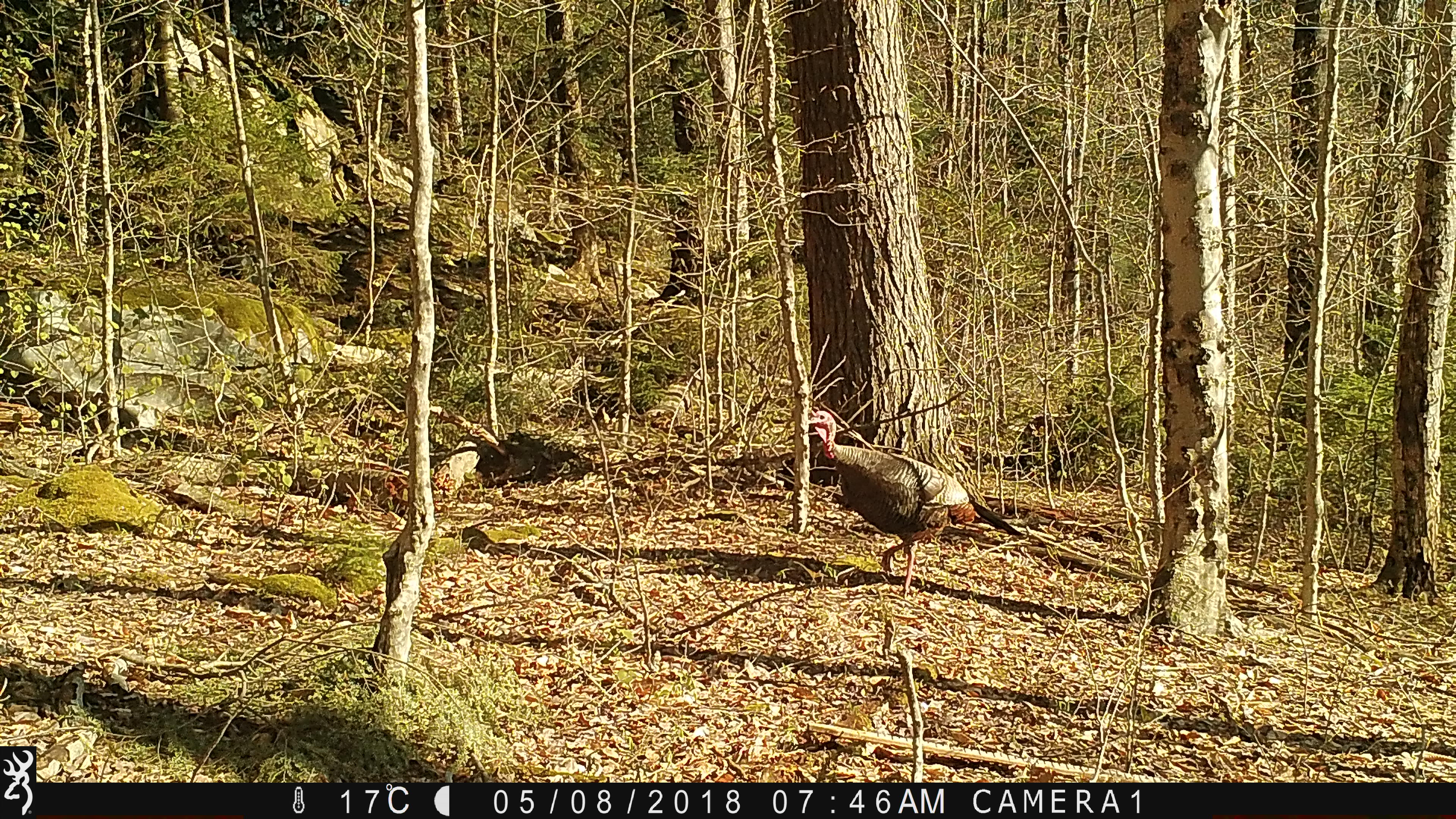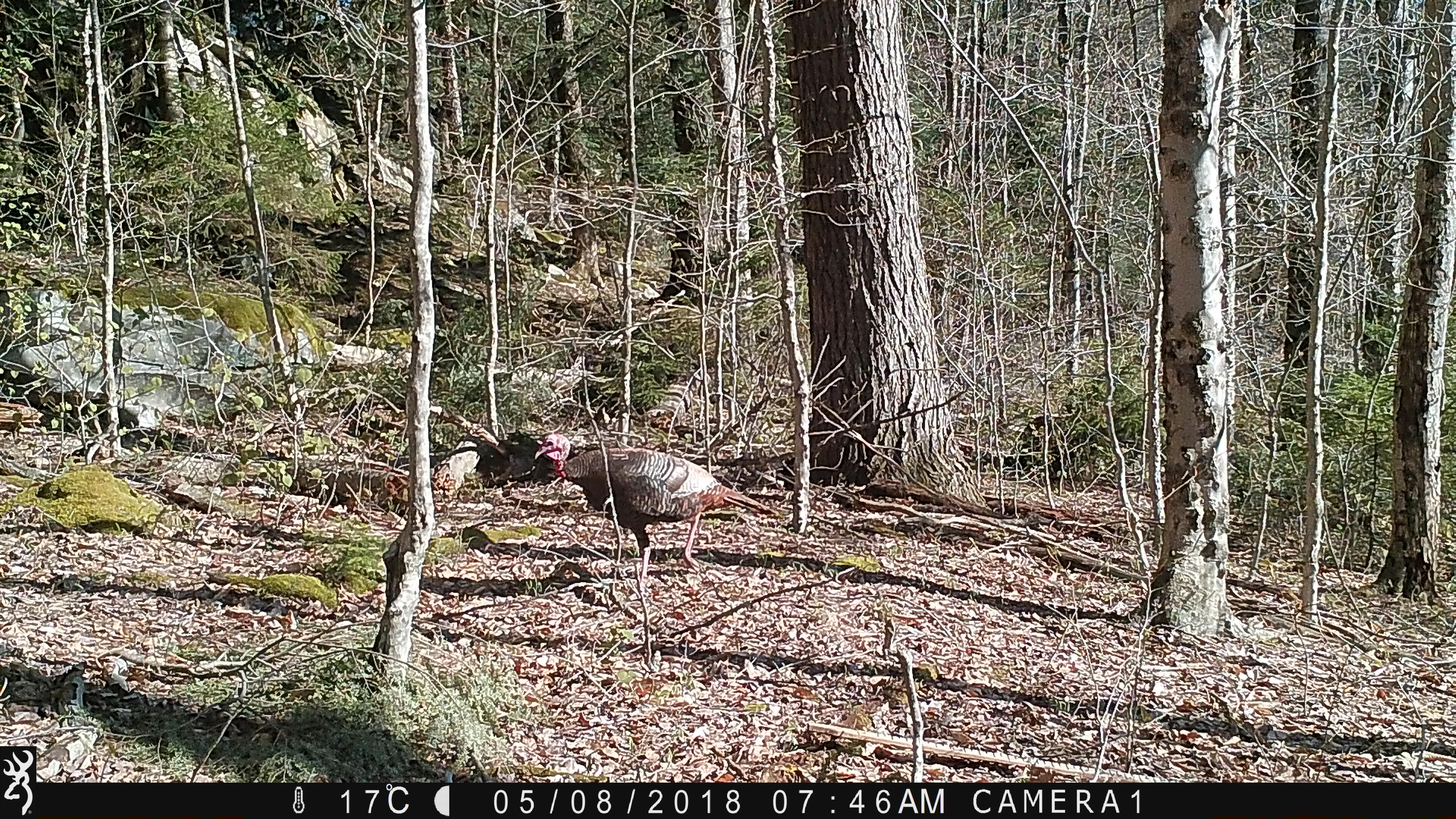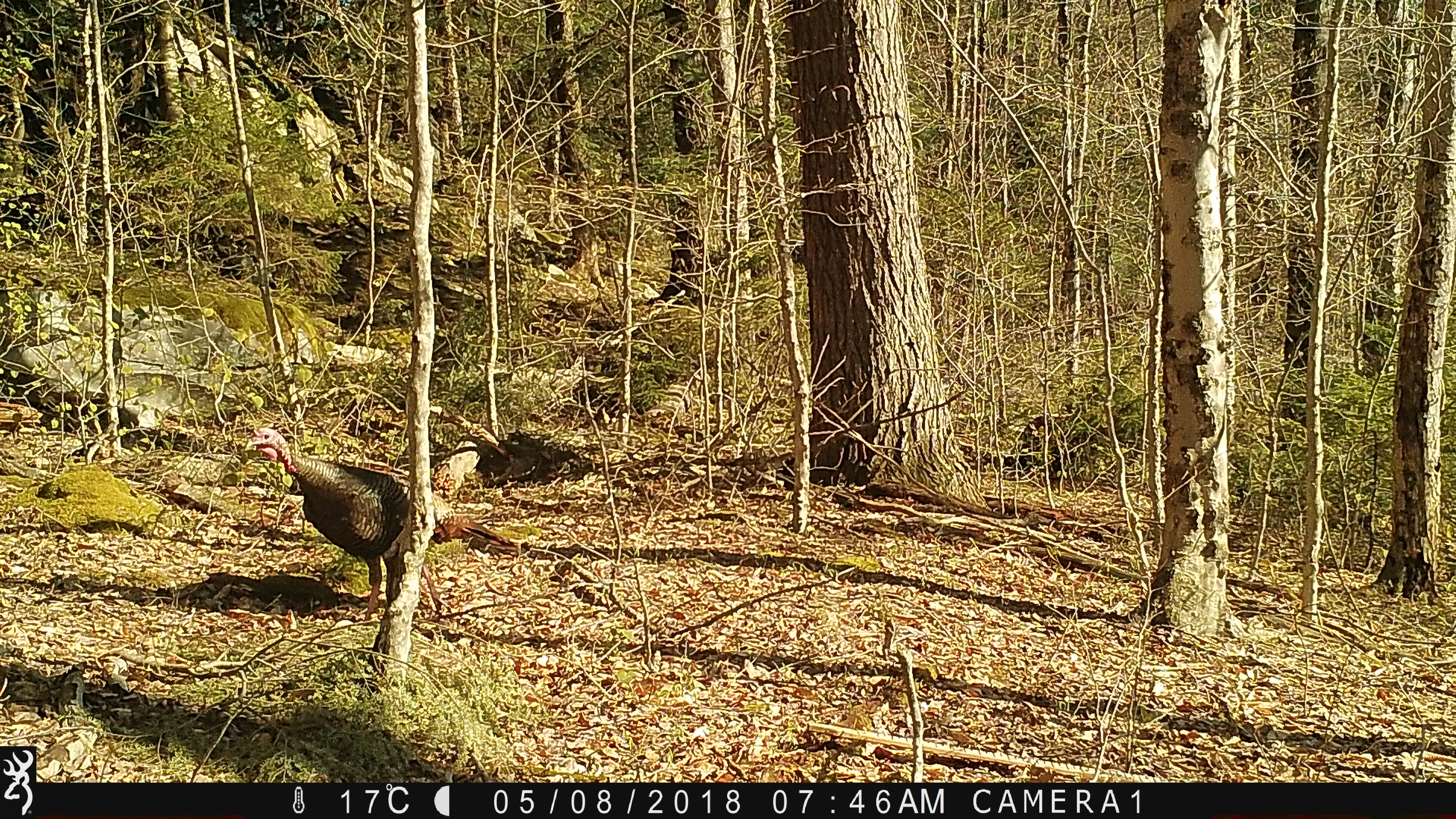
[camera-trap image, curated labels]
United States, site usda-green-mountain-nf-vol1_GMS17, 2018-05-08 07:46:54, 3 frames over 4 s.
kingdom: Animalia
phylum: Chordata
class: Aves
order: Galliformes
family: Phasianidae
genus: Meleagris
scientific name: Meleagris gallopavo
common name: wild turkey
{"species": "wild turkey (Meleagris gallopavo)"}